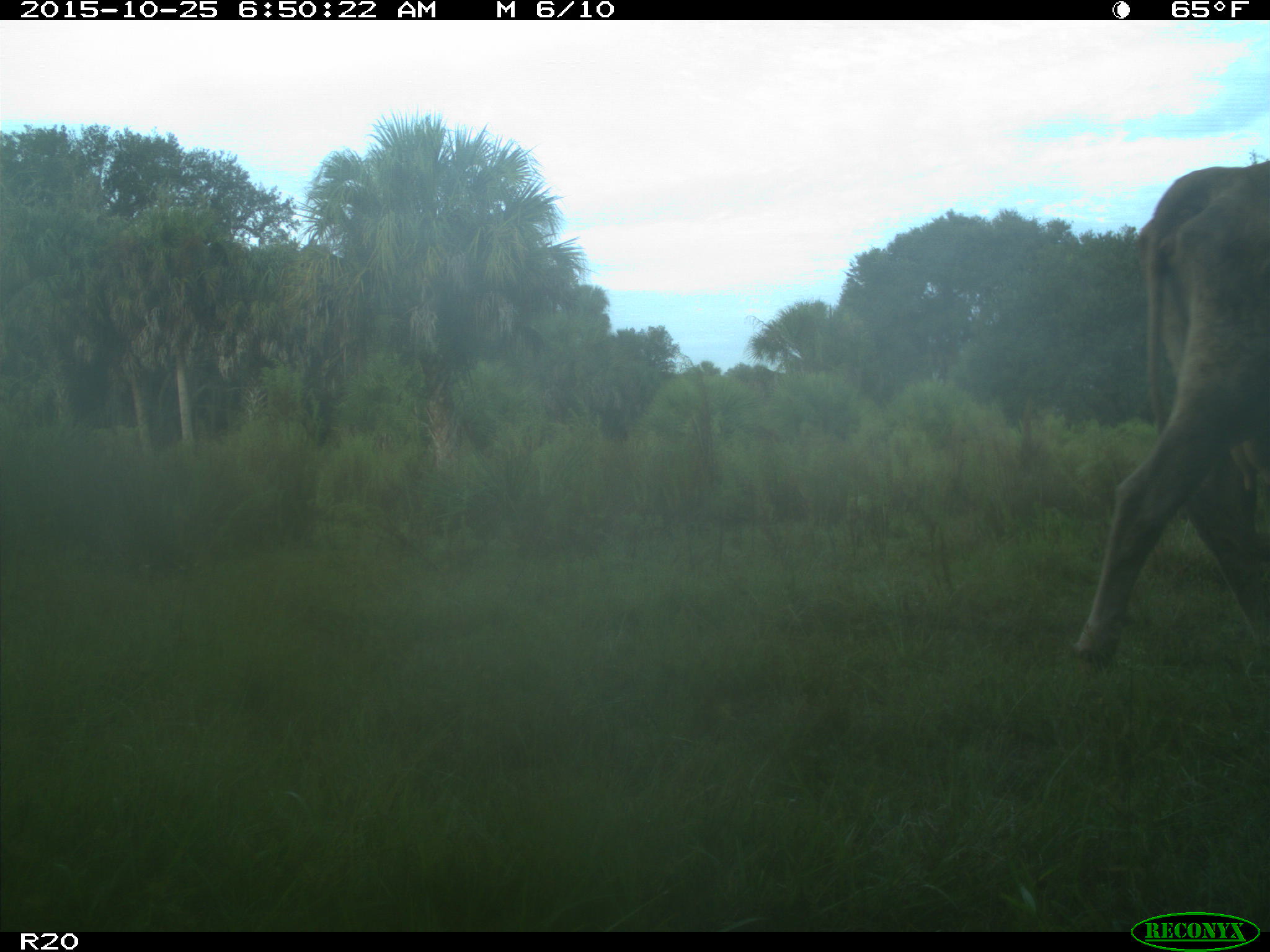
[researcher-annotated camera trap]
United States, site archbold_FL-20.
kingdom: Animalia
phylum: Chordata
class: Mammalia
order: Artiodactyla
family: Bovidae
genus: Bos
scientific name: Bos taurus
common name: domestic cow